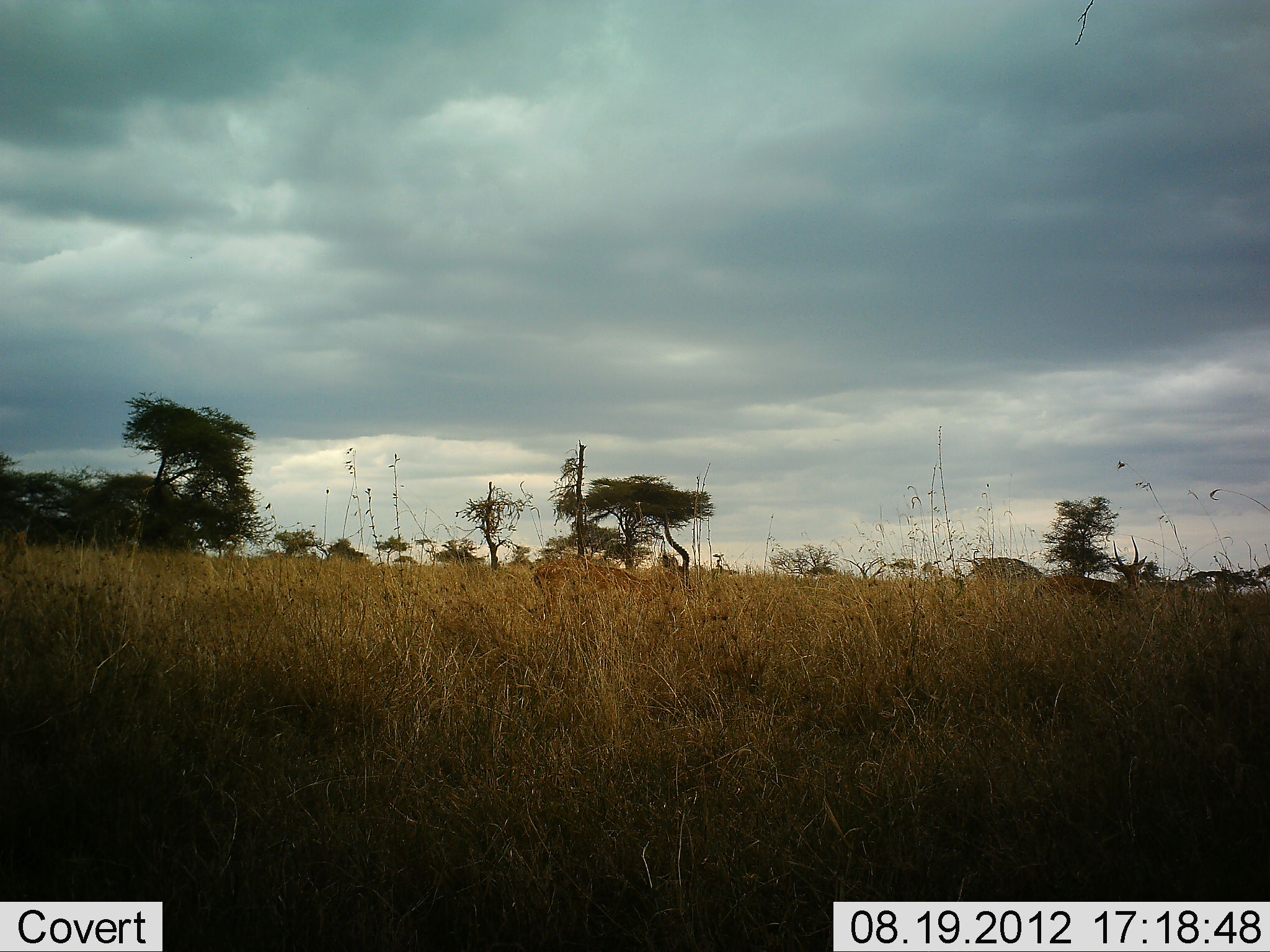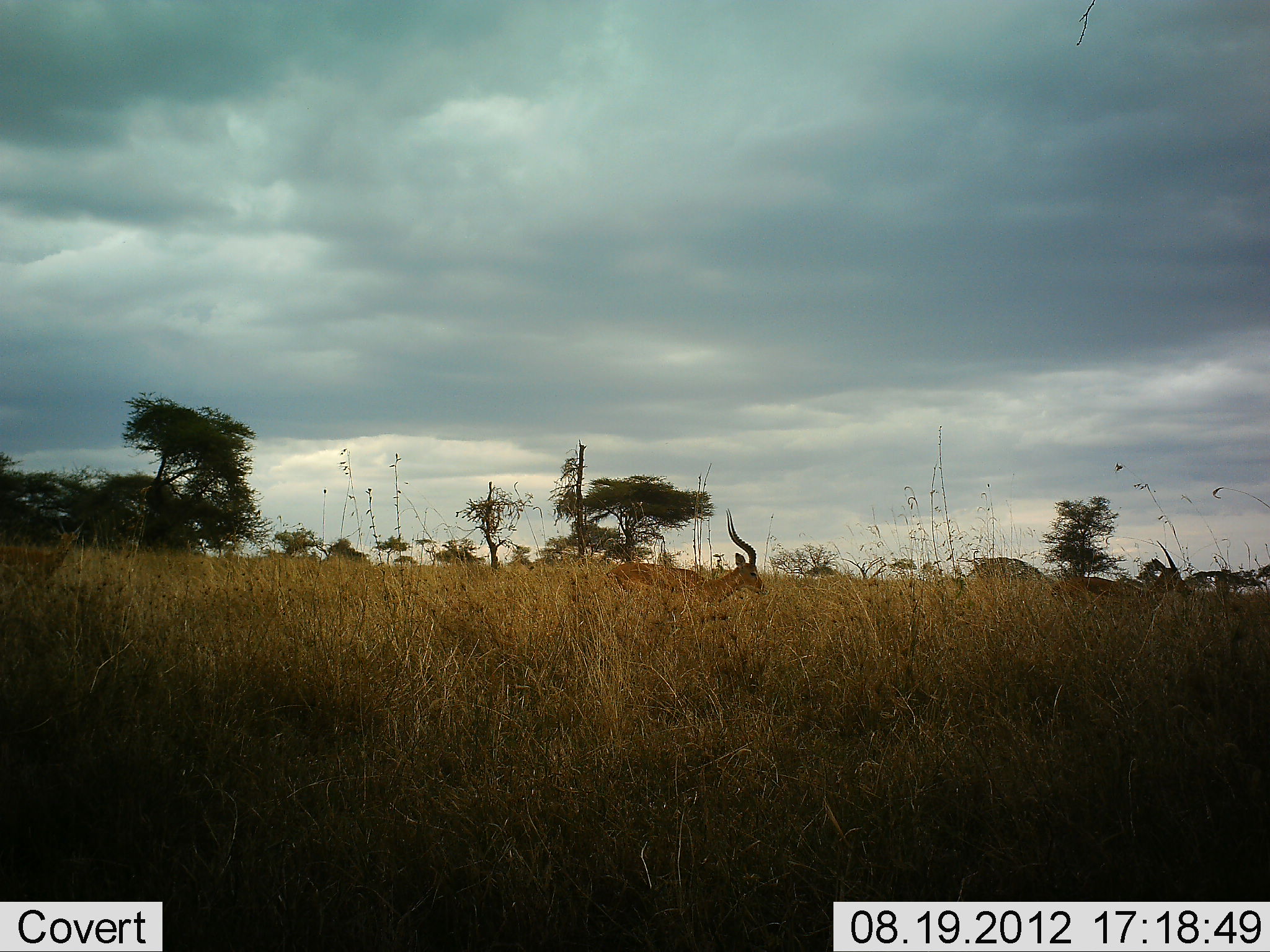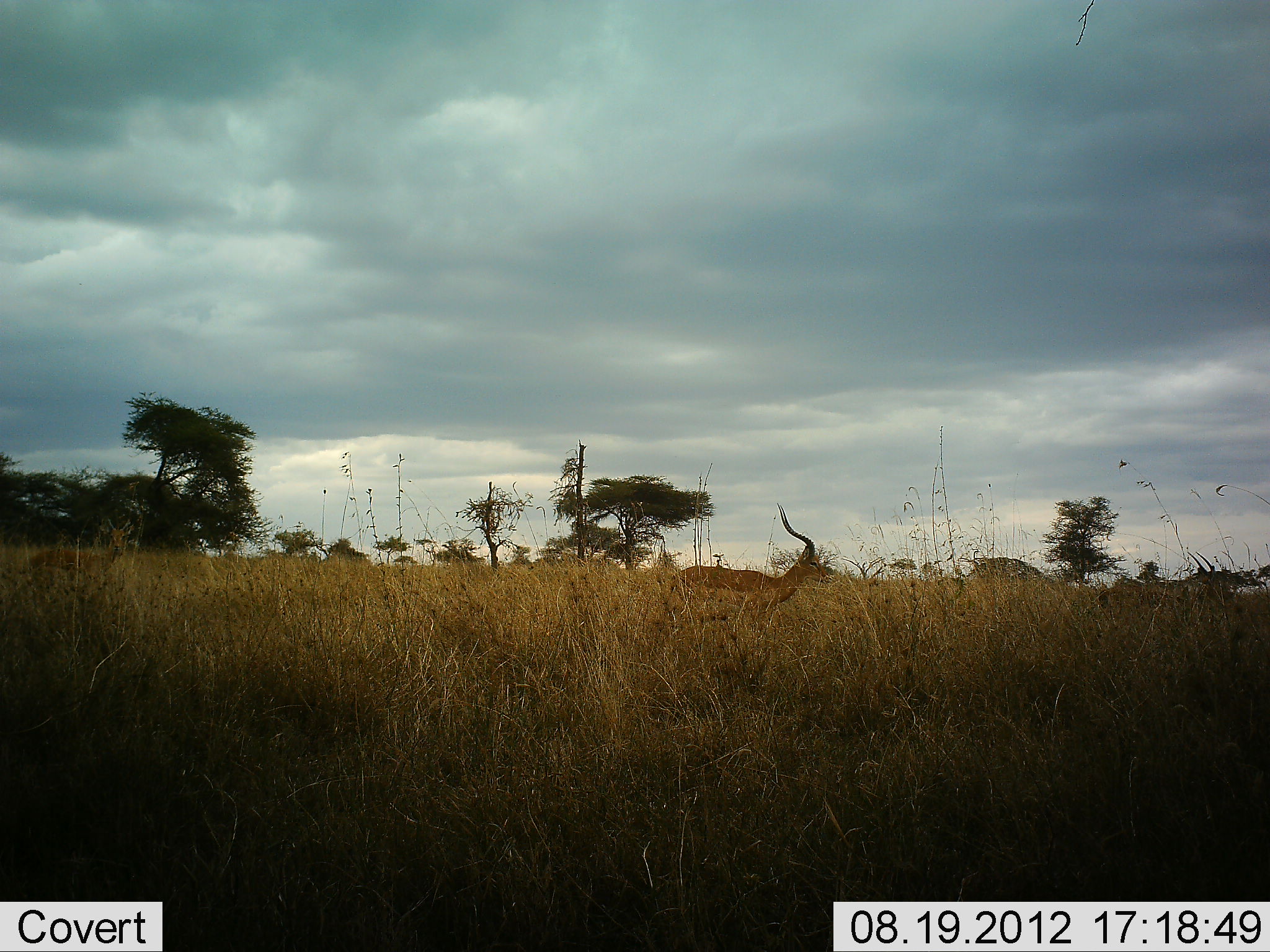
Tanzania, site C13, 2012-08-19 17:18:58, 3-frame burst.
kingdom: Animalia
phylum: Chordata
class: Mammalia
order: Artiodactyla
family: Bovidae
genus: Aepyceros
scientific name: Aepyceros melampus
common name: impala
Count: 3.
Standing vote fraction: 36%.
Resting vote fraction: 0%.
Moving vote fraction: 82%.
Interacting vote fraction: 0%.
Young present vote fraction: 0%.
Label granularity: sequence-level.